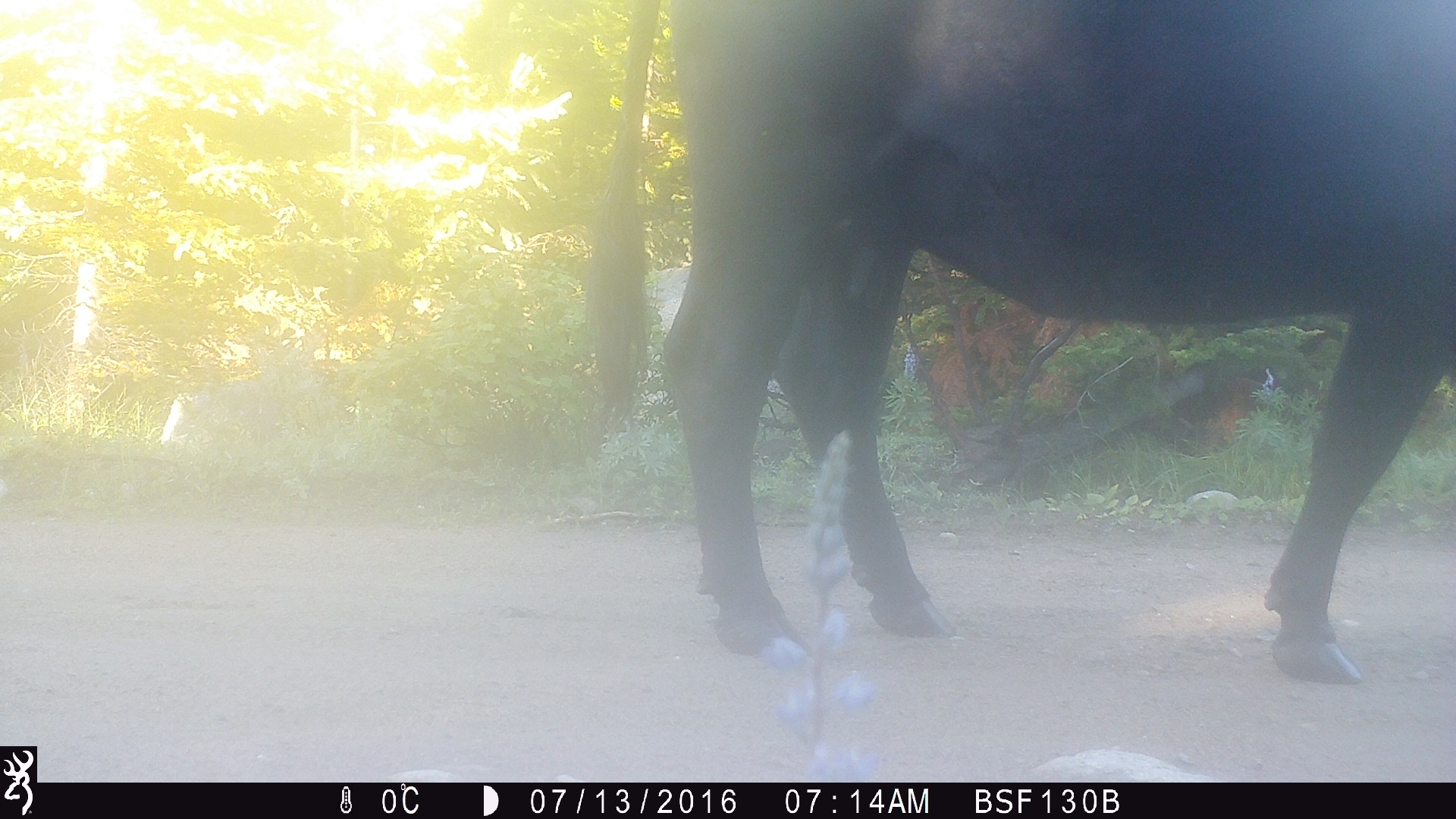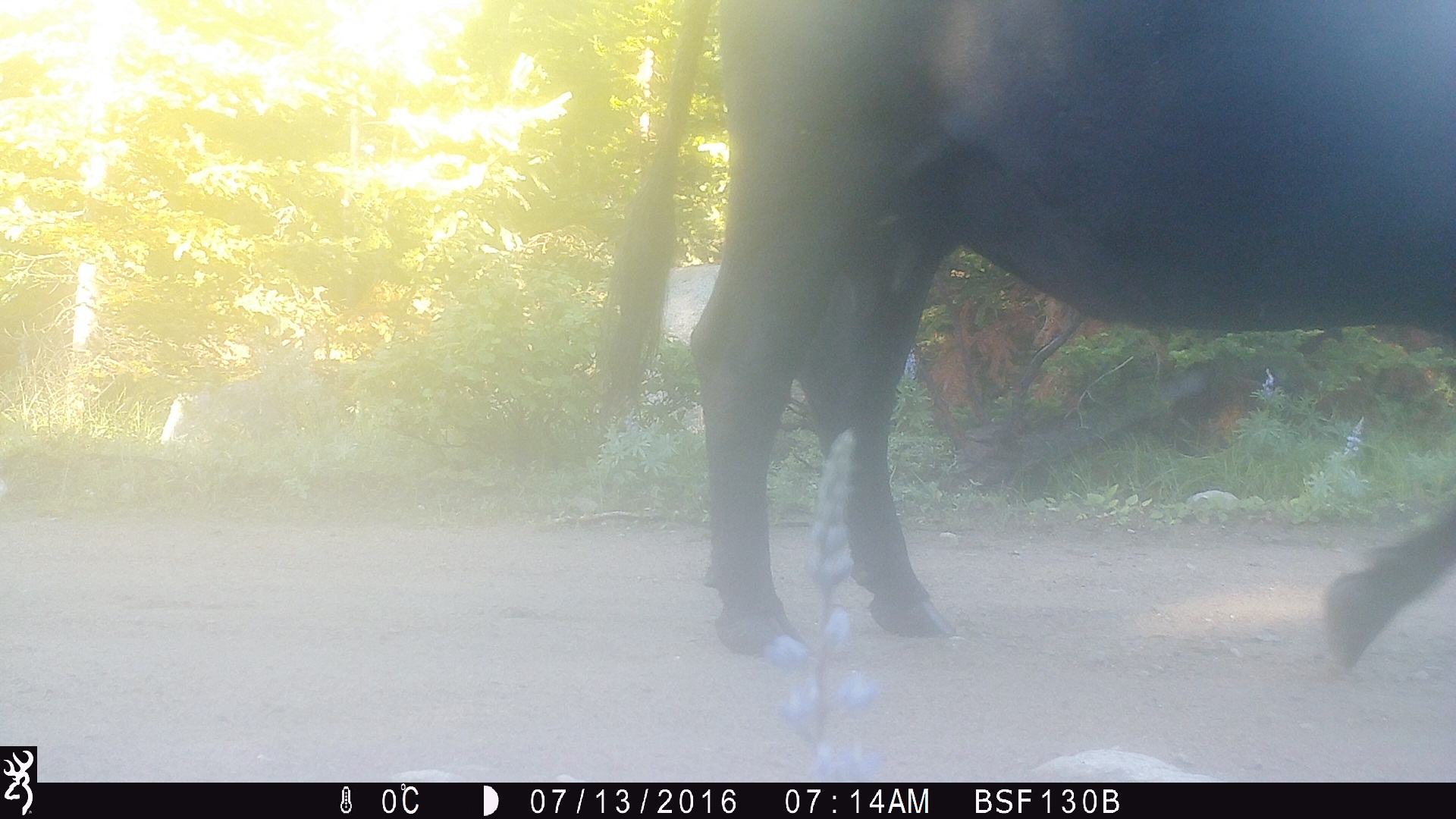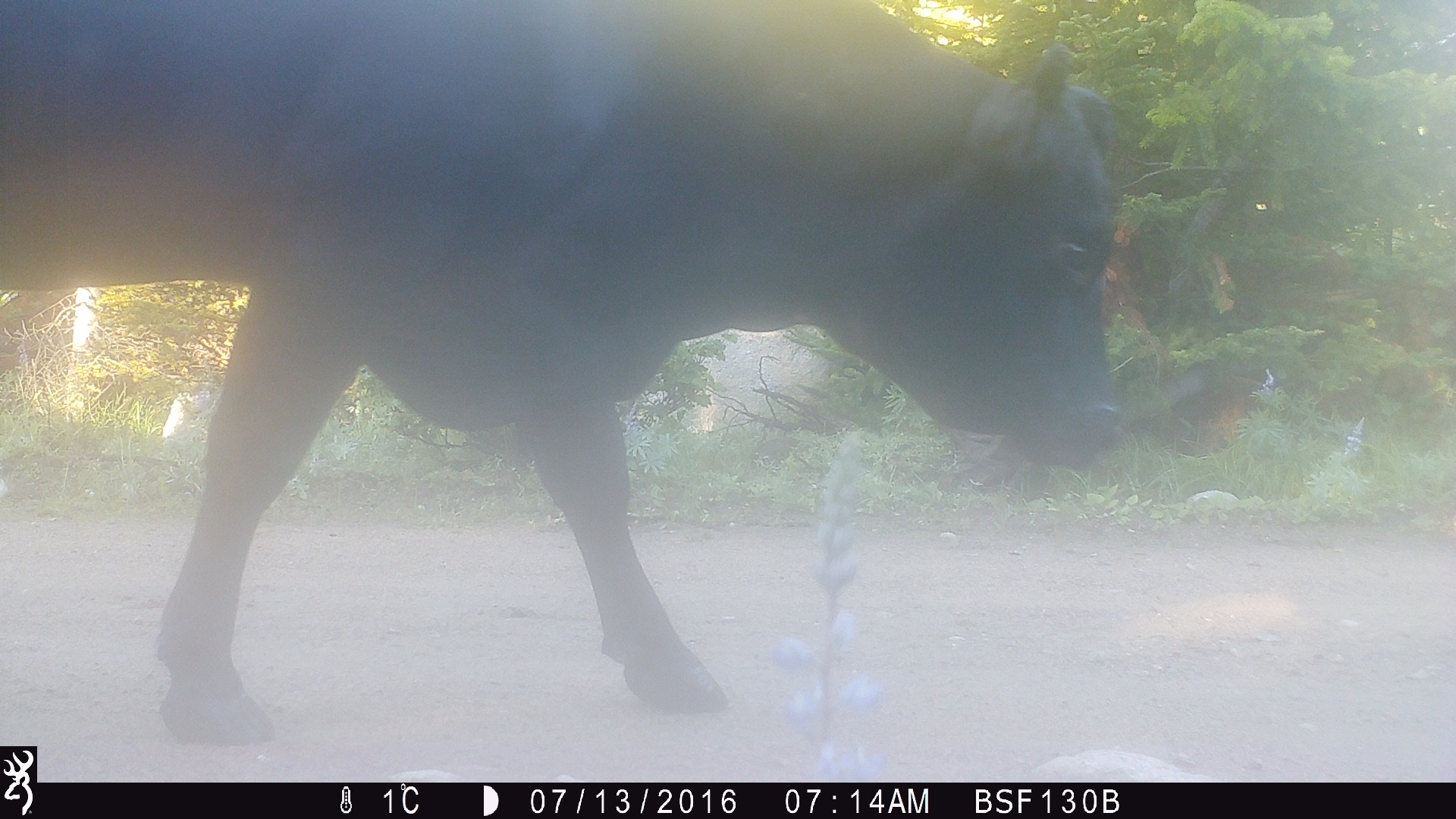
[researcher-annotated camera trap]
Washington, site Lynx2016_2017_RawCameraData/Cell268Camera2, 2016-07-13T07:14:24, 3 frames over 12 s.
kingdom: Animalia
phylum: Chordata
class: Mammalia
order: Artiodactyla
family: Bovidae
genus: Bos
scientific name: Bos taurus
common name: domestic cattle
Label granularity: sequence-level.